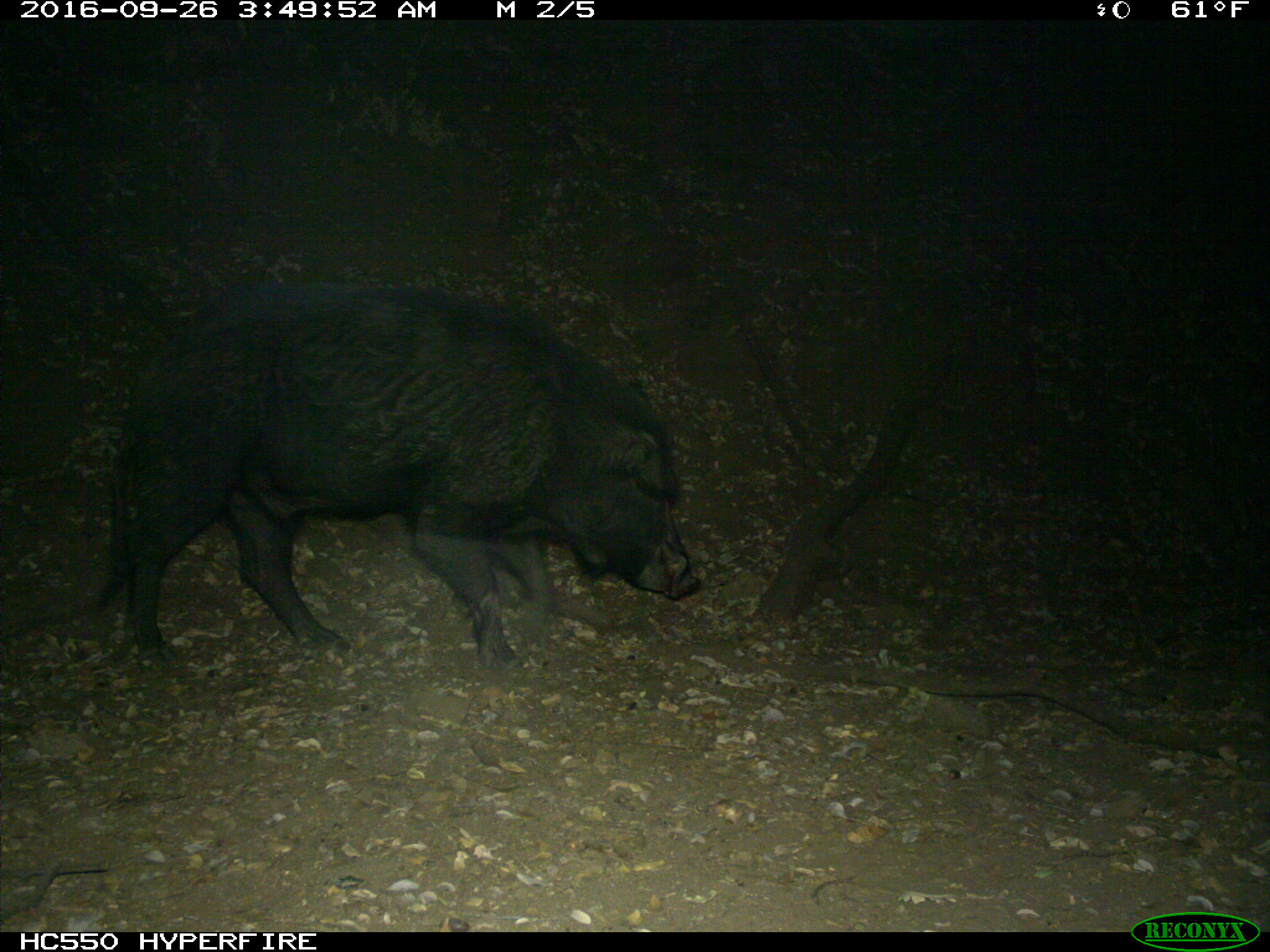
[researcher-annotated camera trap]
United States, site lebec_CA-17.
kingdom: Animalia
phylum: Chordata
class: Mammalia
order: Artiodactyla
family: Suidae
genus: Sus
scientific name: Sus scrofa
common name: wild boar